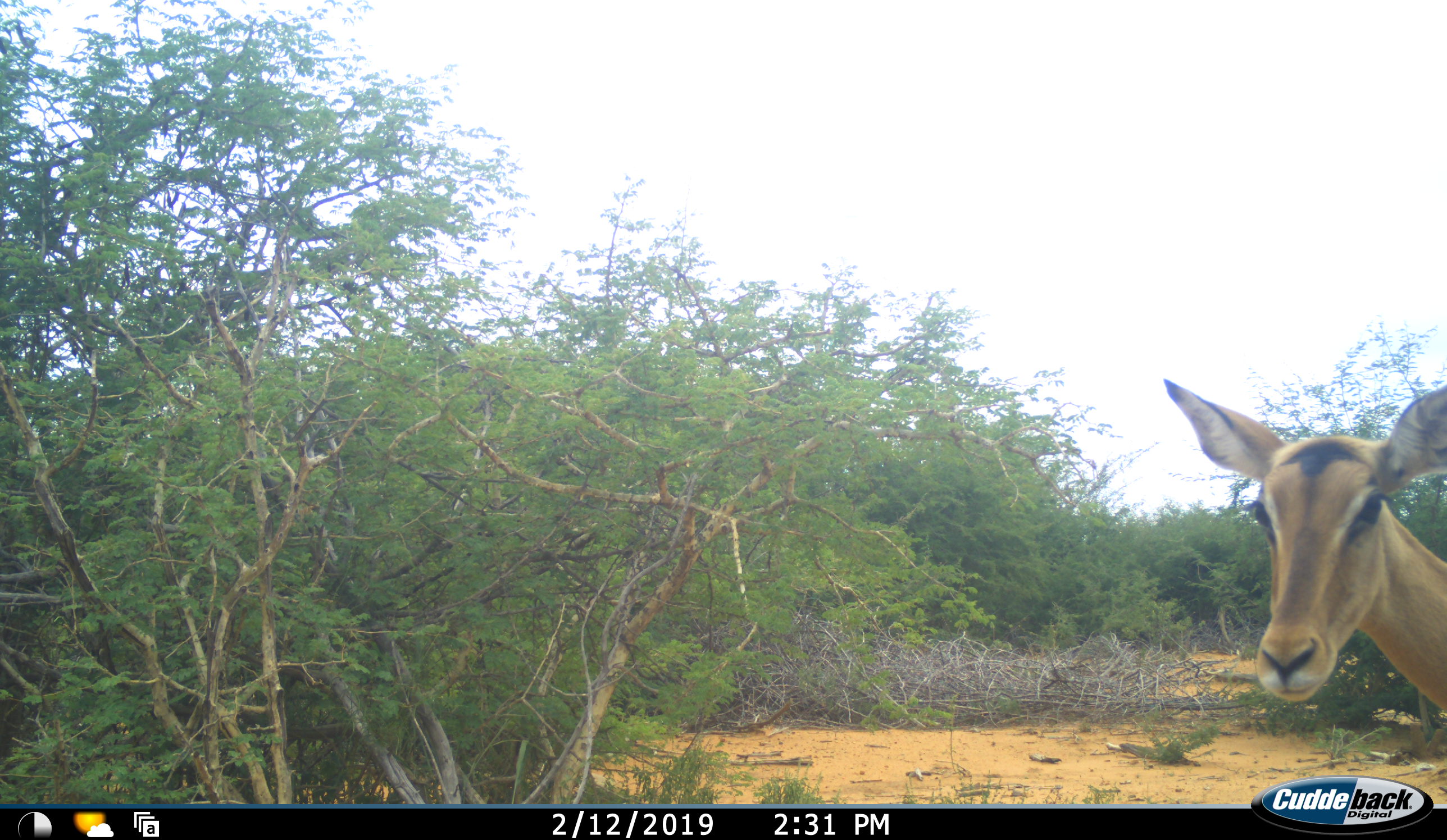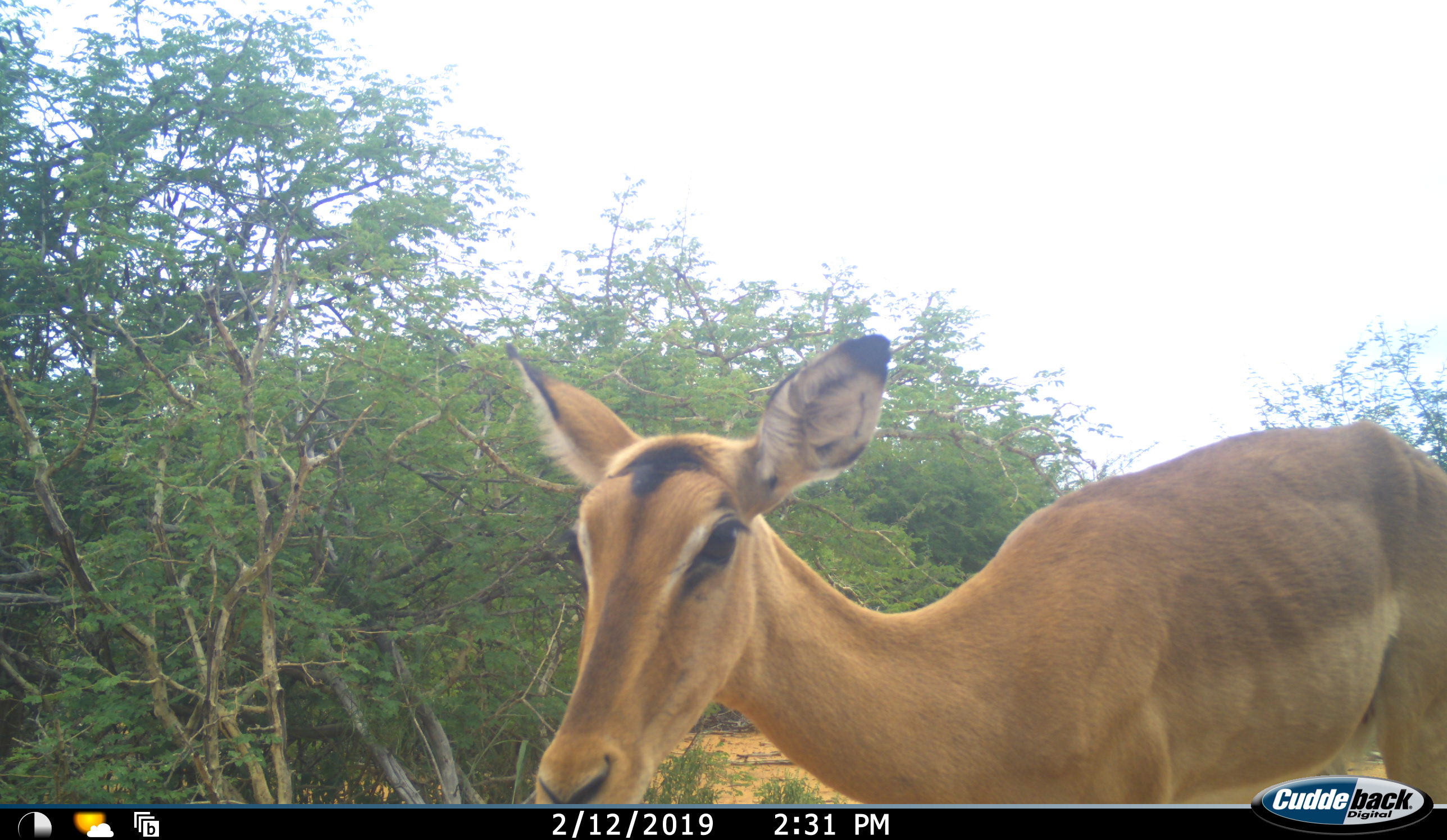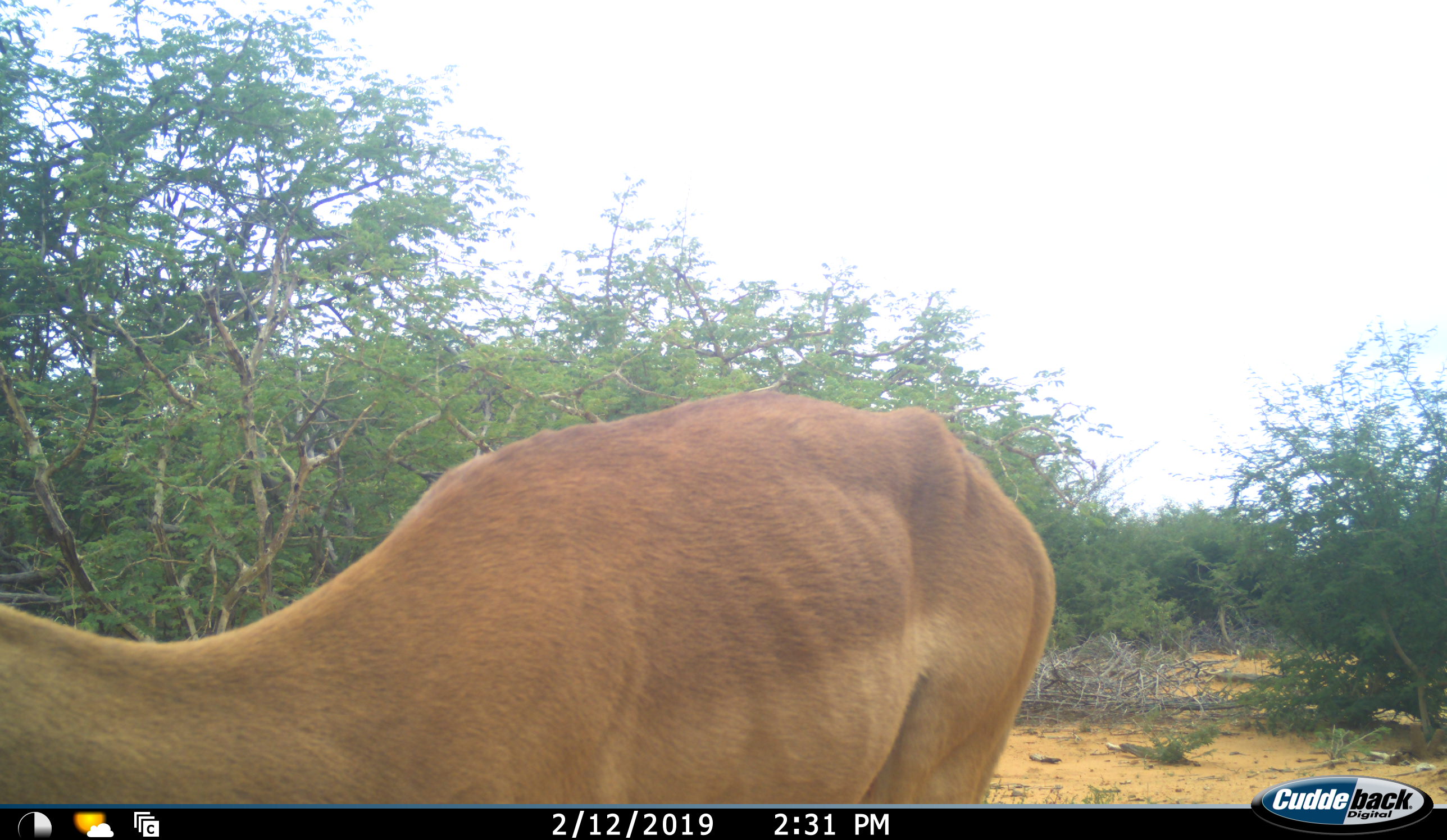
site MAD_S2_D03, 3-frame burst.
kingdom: Animalia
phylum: Chordata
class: Mammalia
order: Artiodactyla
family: Bovidae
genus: Aepyceros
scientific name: Aepyceros melampus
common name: impala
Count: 1.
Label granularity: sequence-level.